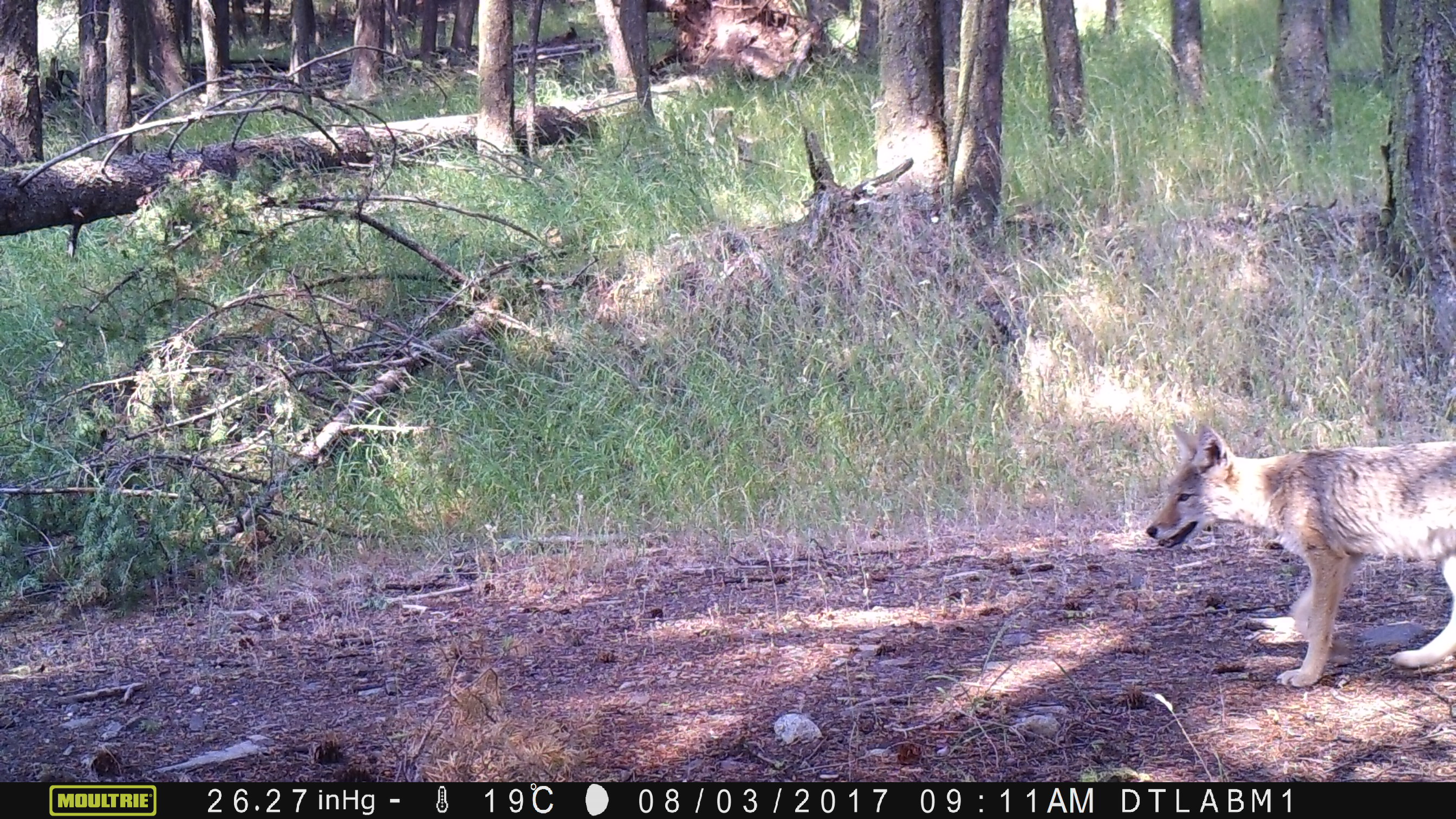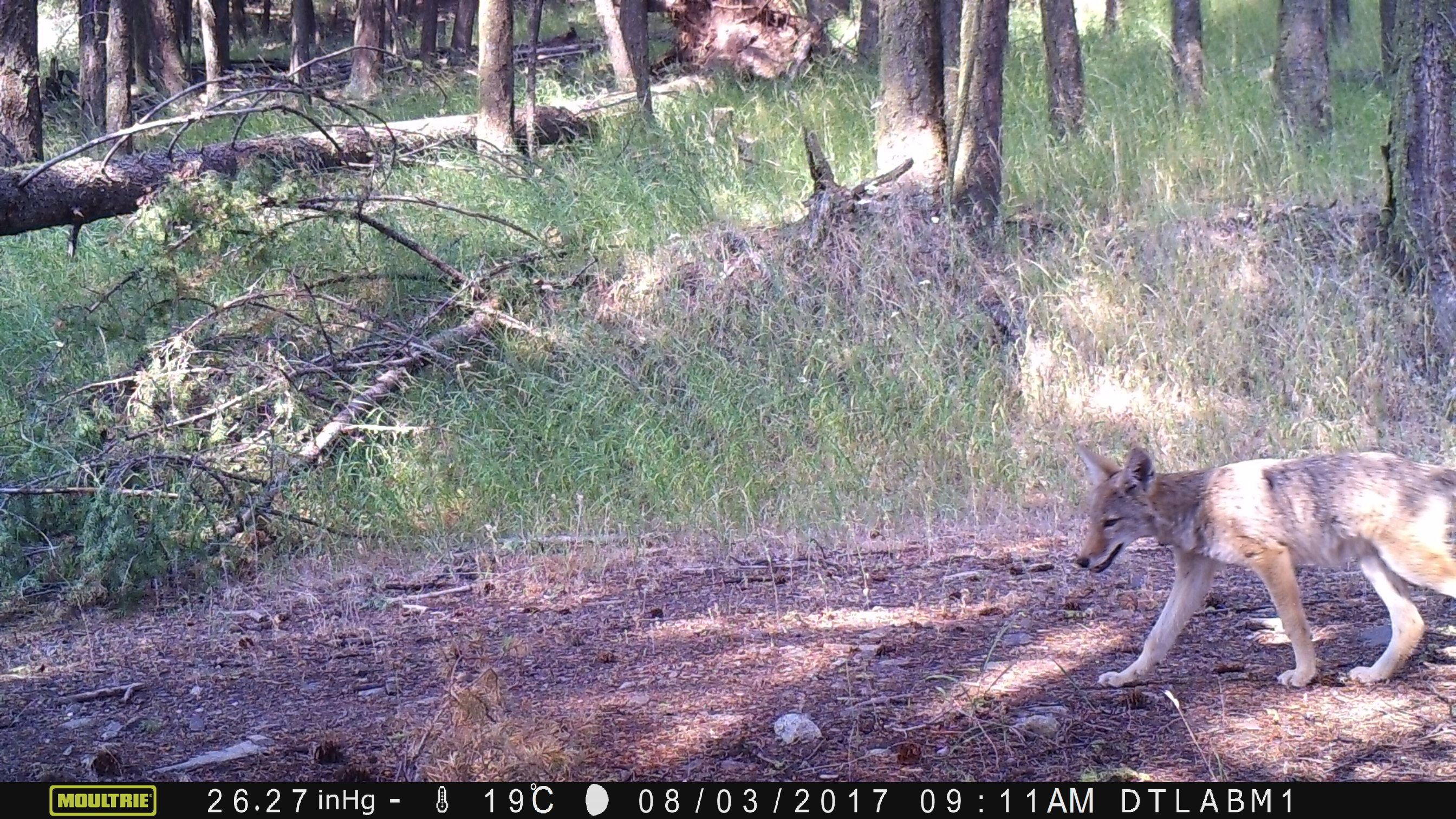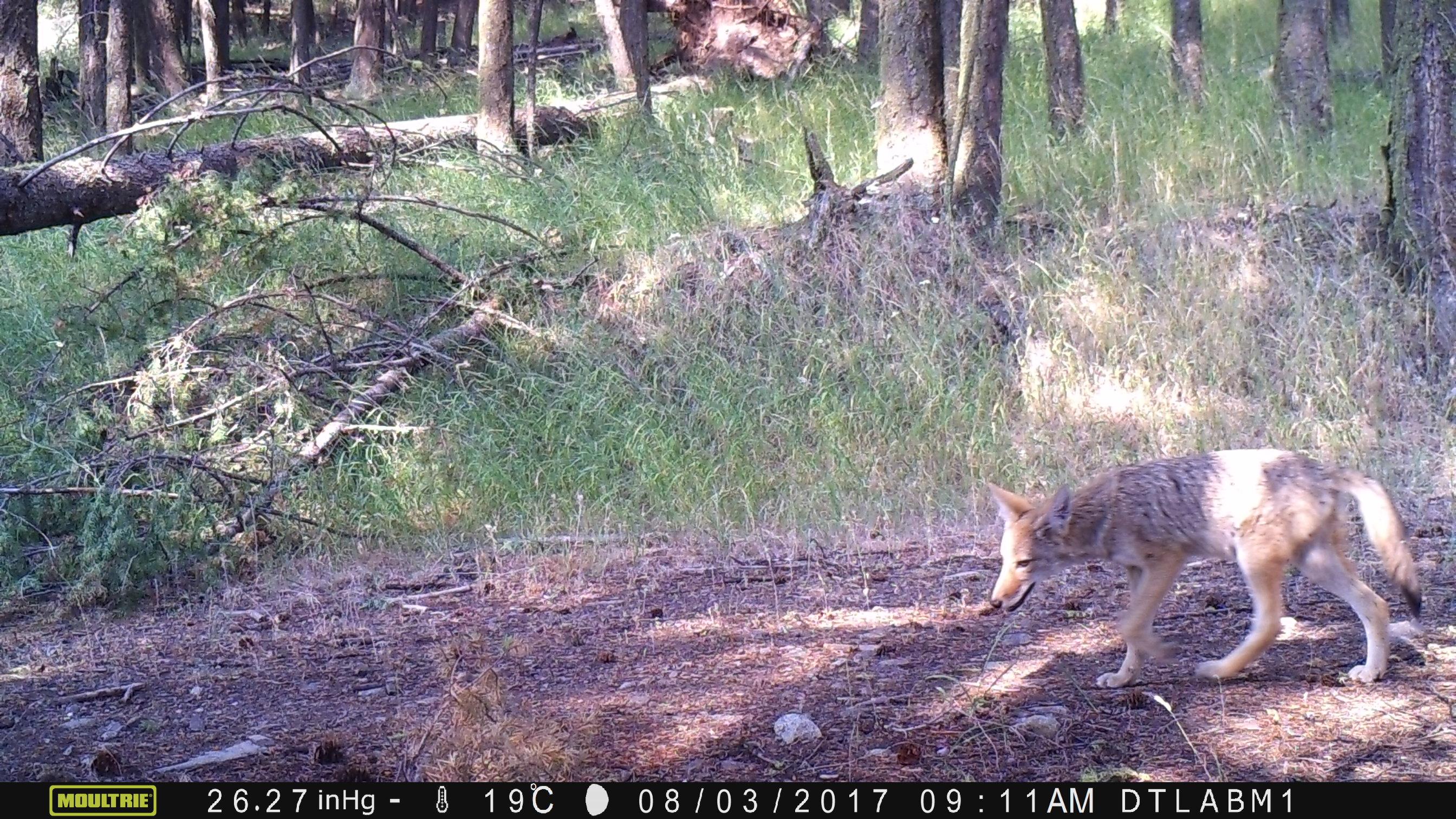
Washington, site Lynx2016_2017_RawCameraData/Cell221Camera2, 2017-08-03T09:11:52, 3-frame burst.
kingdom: Animalia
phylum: Chordata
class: Mammalia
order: Carnivora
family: Canidae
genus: Canis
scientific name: Canis latrans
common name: coyote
Canis latrans (coyote). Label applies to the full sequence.